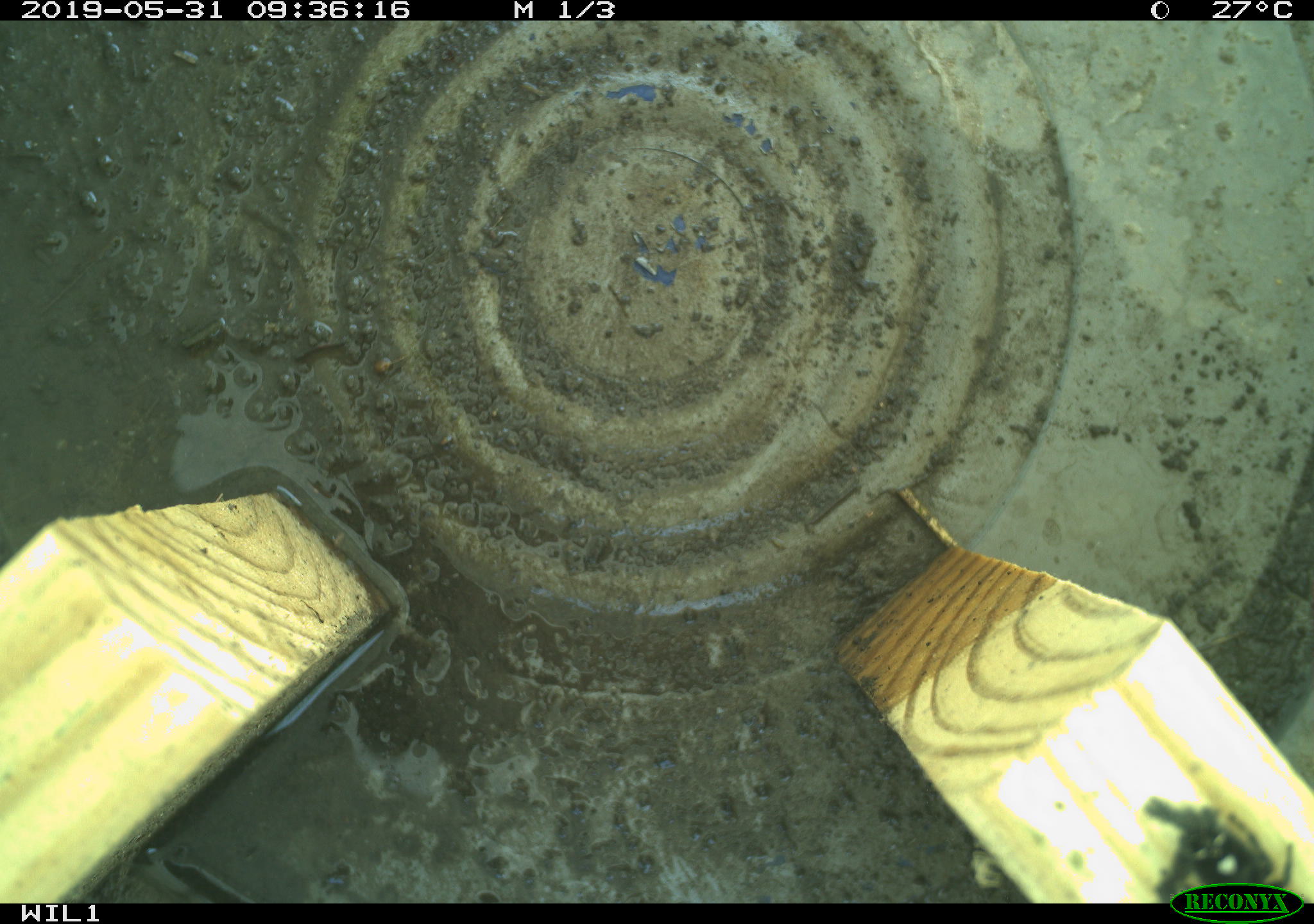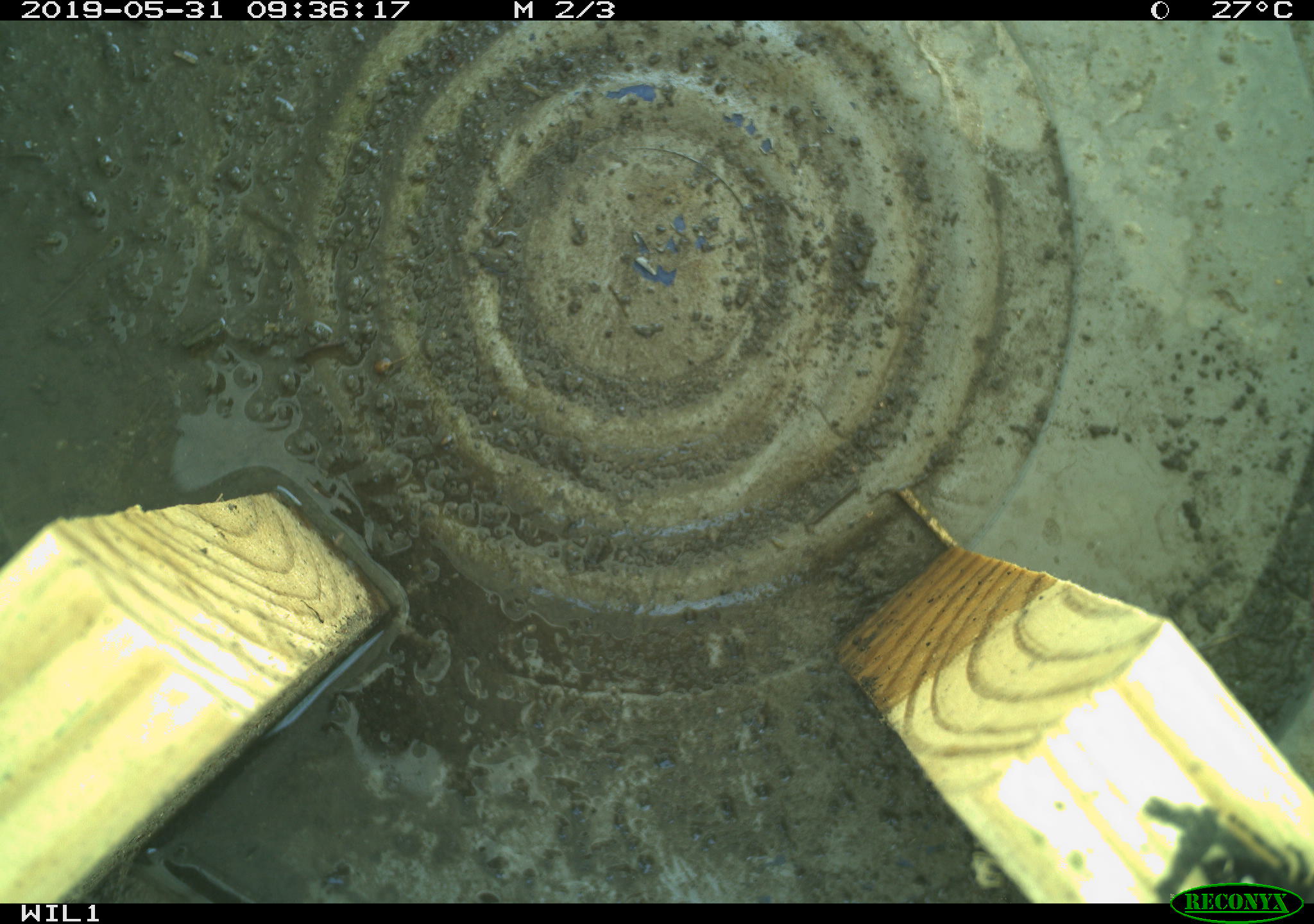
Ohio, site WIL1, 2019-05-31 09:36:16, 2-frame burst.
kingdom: Animalia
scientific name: Animalia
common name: animal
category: invertebrate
Invertebrate (animal) (Animalia).